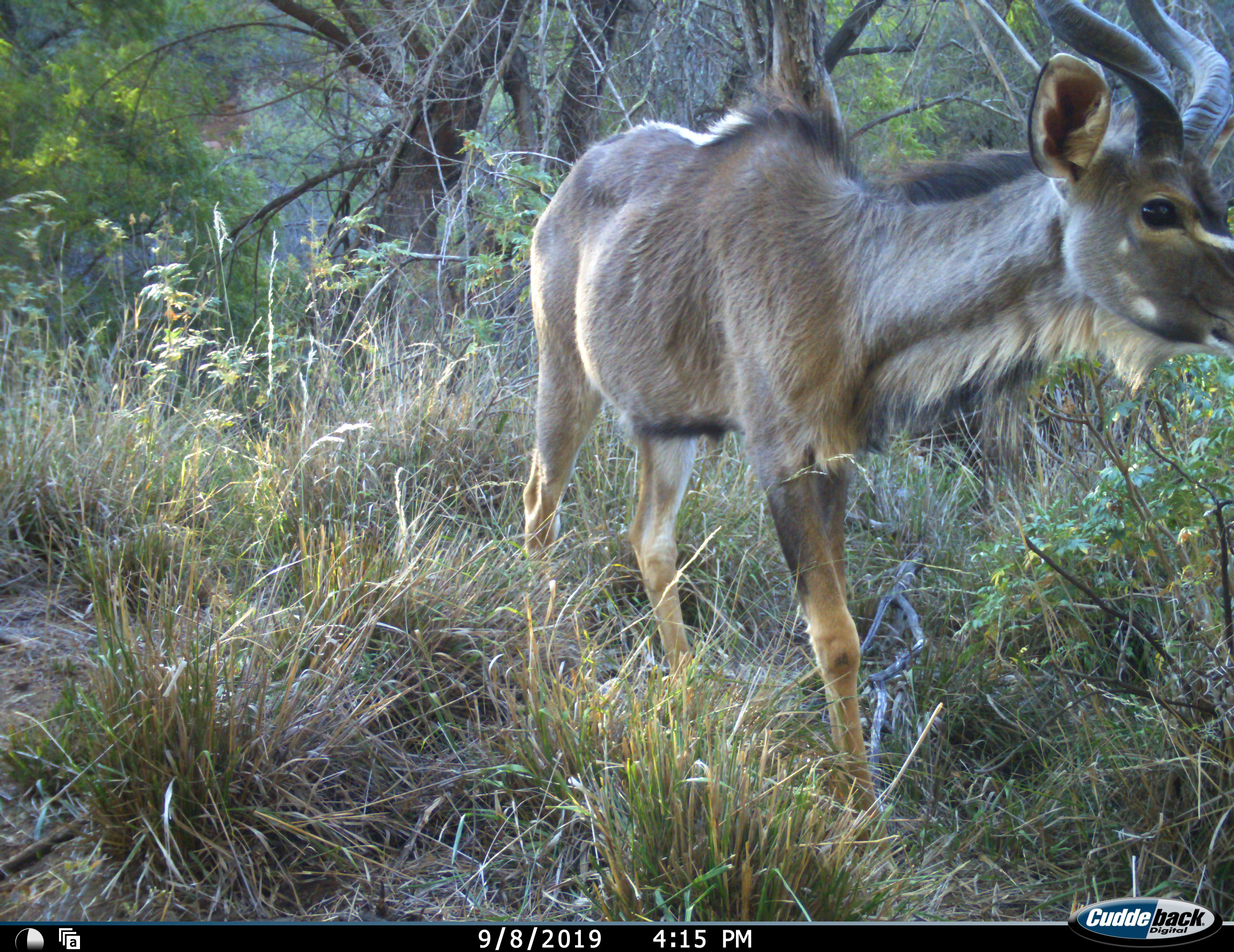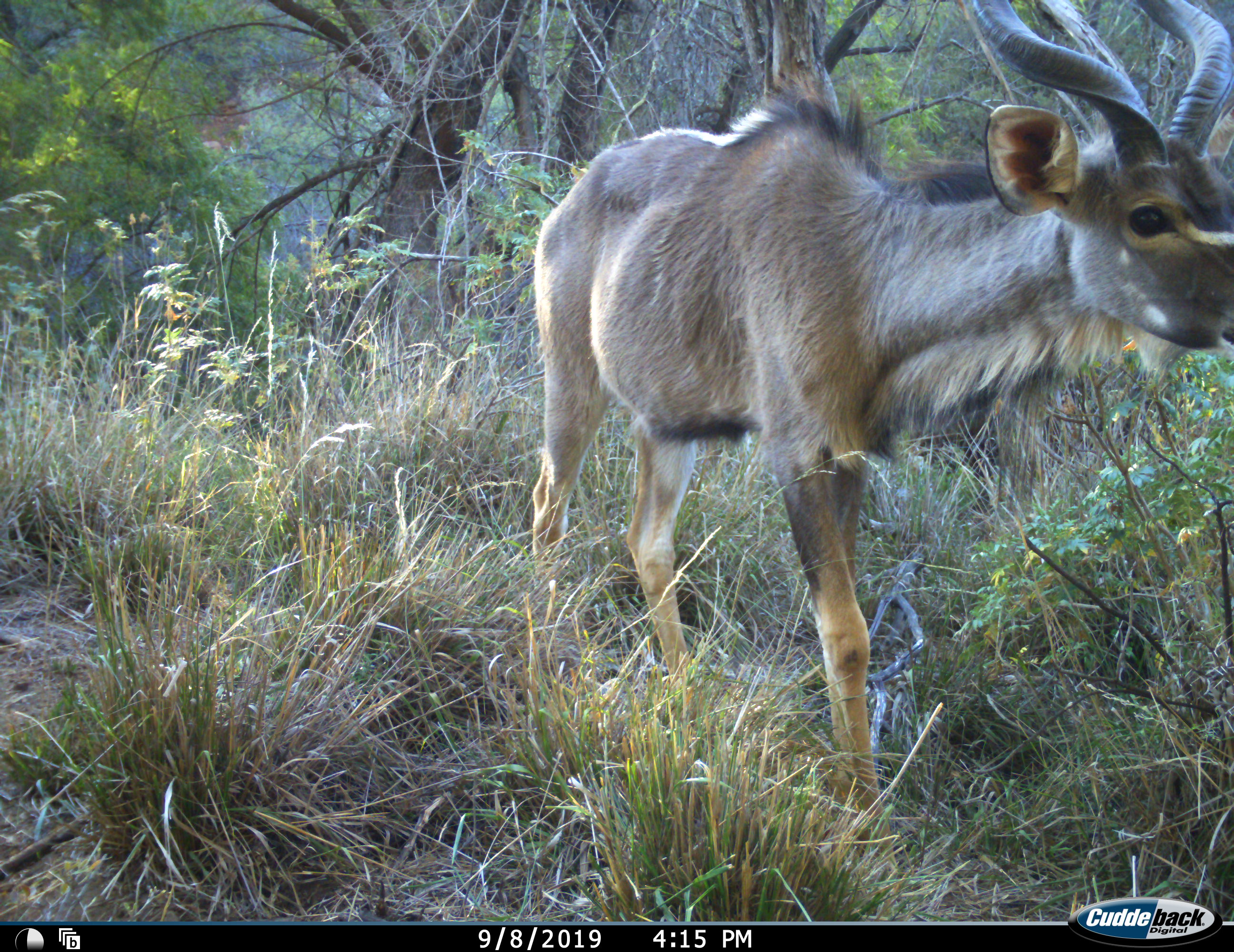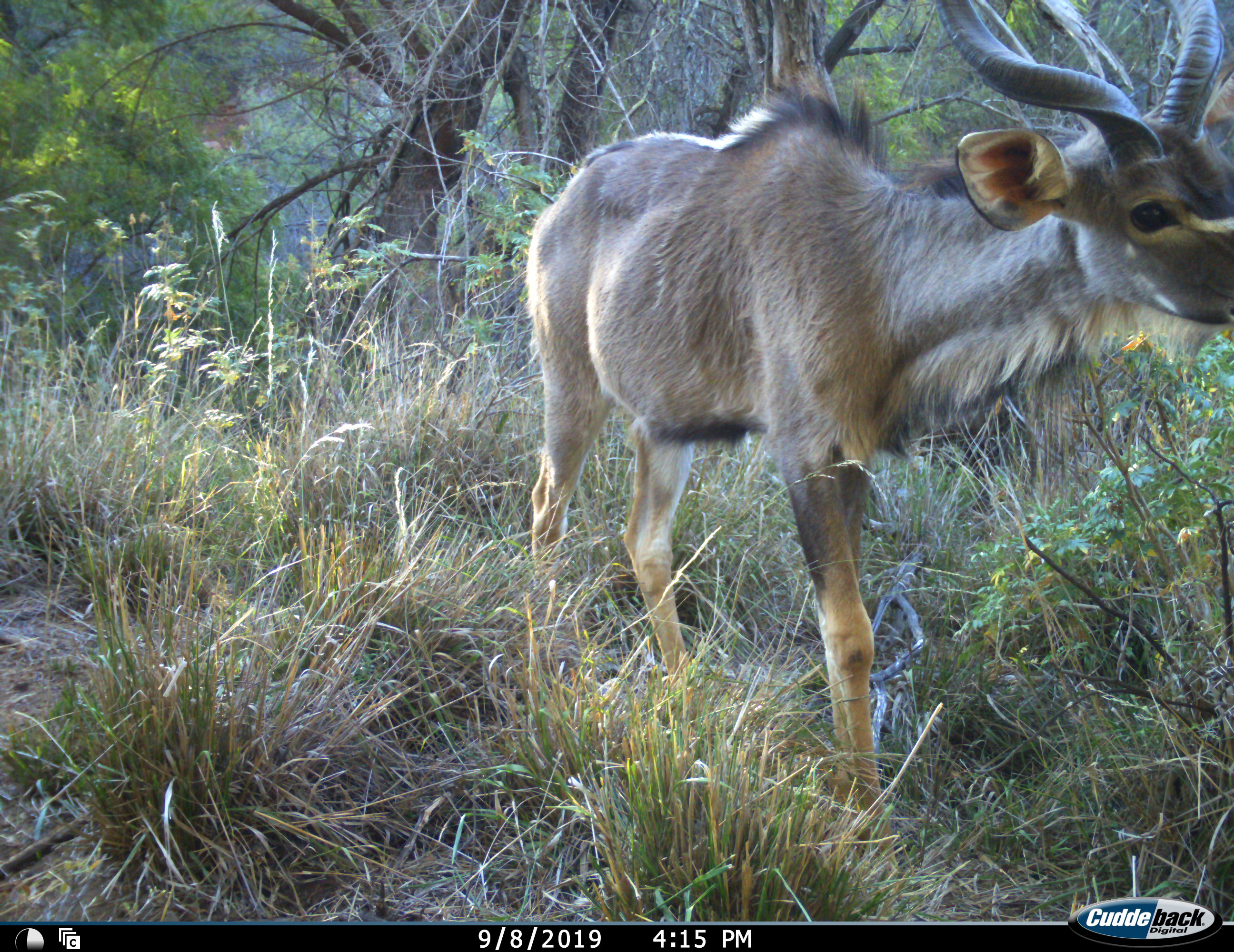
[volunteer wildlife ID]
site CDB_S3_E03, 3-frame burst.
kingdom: Animalia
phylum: Chordata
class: Mammalia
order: Artiodactyla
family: Bovidae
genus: Tragelaphus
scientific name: Tragelaphus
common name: kudu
Kudu (Tragelaphus), count 1. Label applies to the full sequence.